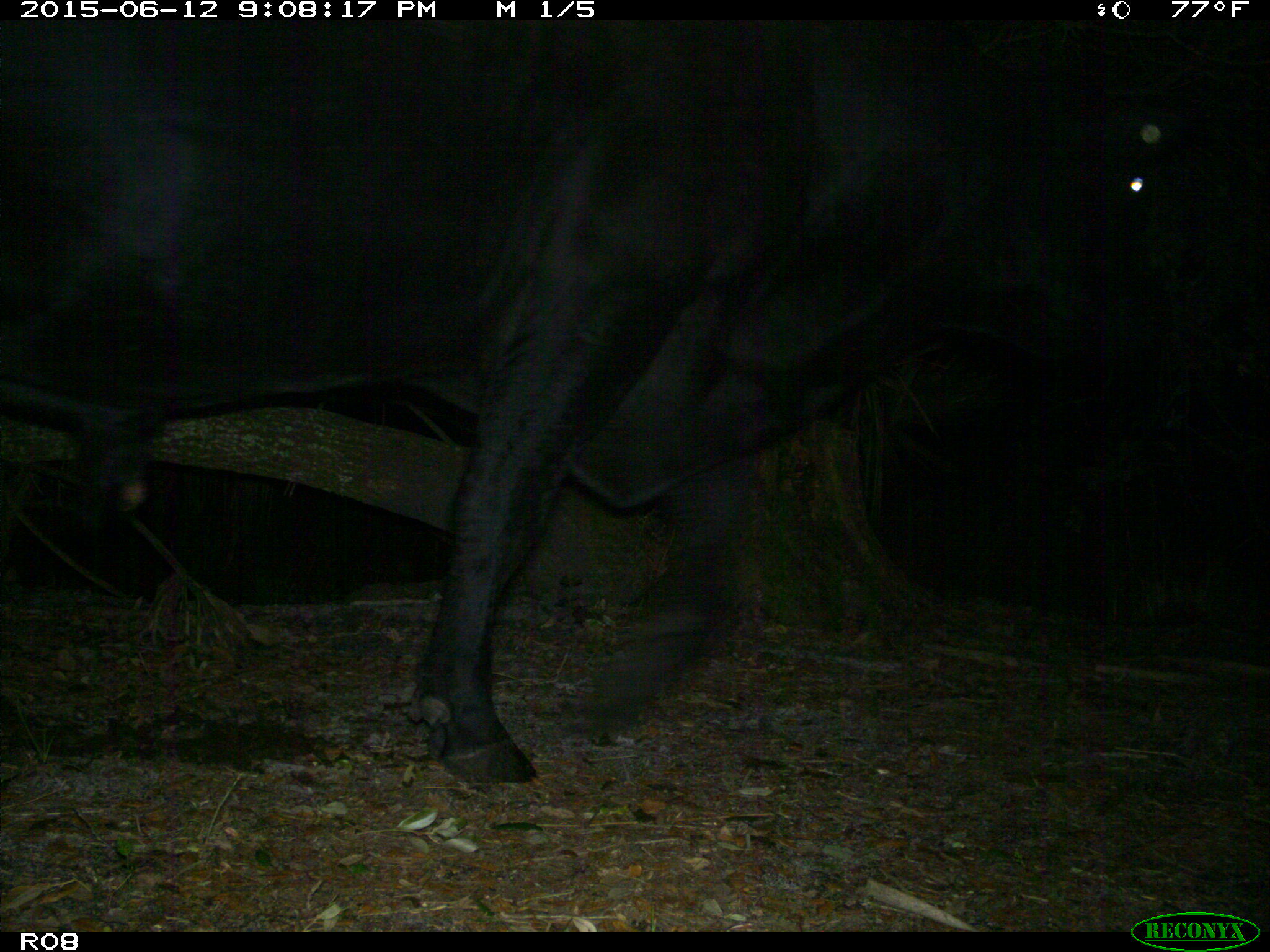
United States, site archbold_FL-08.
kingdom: Animalia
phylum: Chordata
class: Mammalia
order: Artiodactyla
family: Bovidae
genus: Bos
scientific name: Bos taurus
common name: domestic cow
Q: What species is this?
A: Bos taurus (domestic cow).